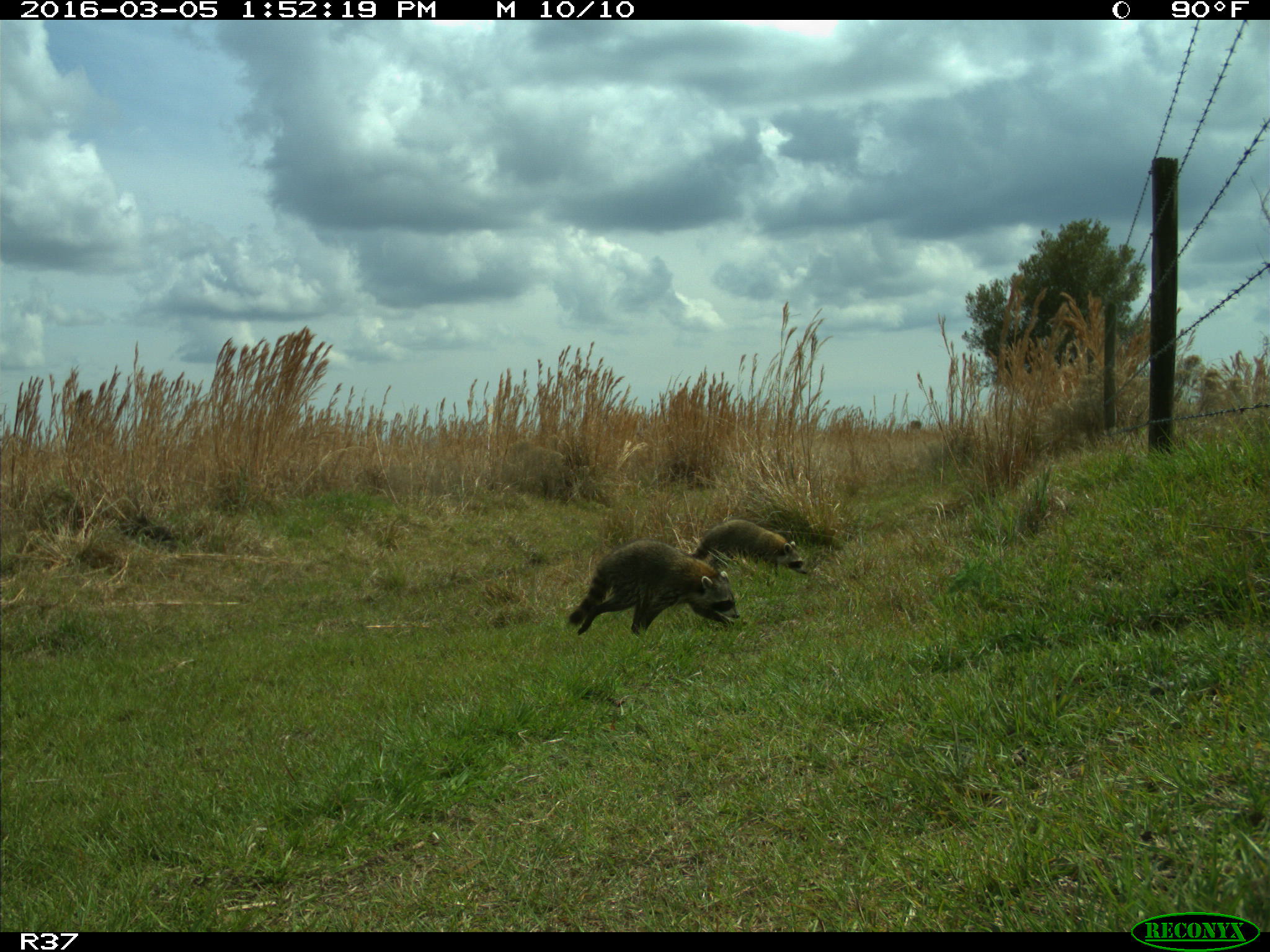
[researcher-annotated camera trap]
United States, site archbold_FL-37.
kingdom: Animalia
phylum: Chordata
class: Mammalia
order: Carnivora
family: Procyonidae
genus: Procyon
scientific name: Procyon lotor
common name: common raccoon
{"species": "Procyon lotor (common raccoon)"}